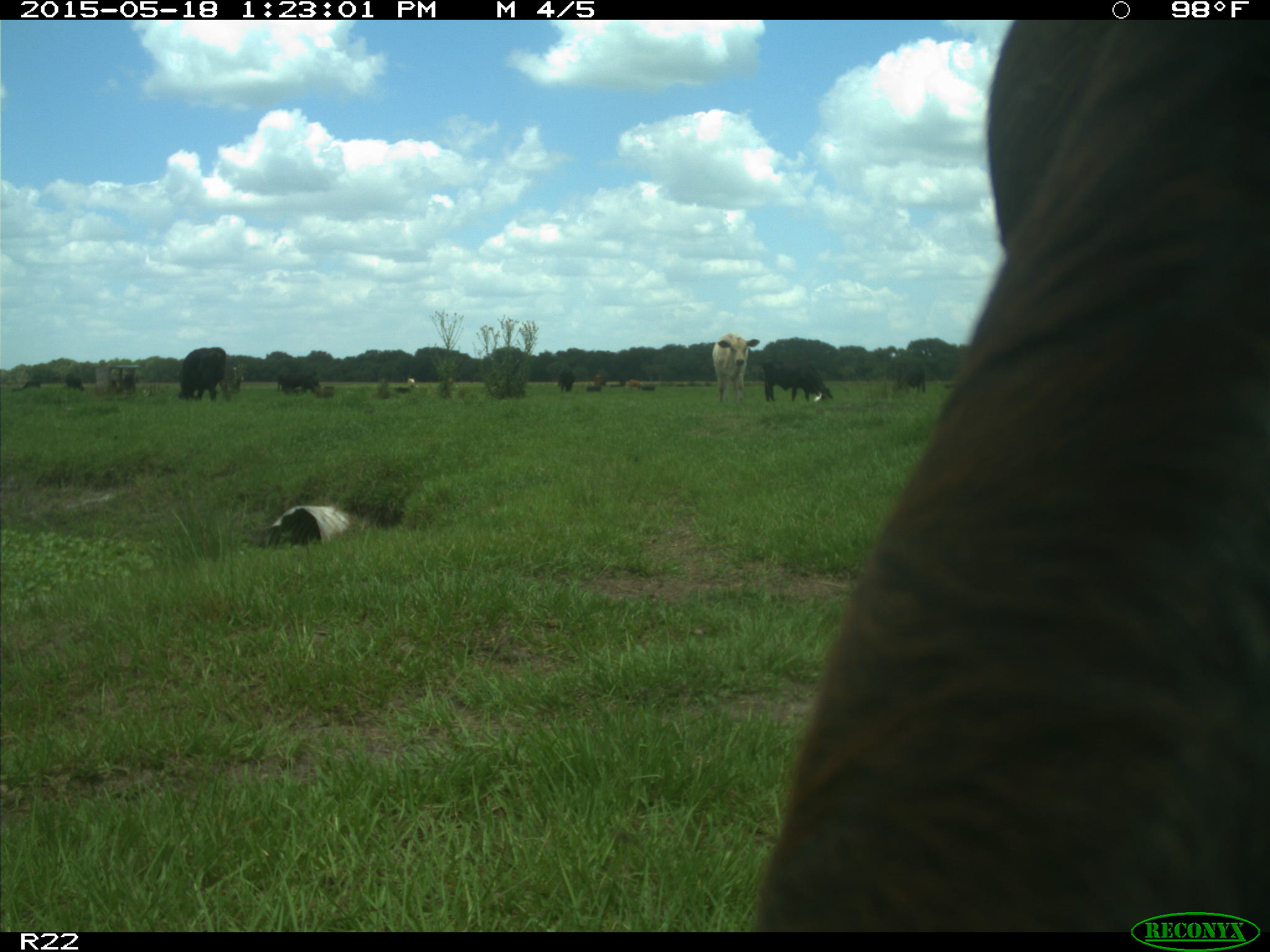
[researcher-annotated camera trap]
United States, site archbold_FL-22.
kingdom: Animalia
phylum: Chordata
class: Mammalia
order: Artiodactyla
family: Bovidae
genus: Bos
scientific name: Bos taurus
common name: domestic cow